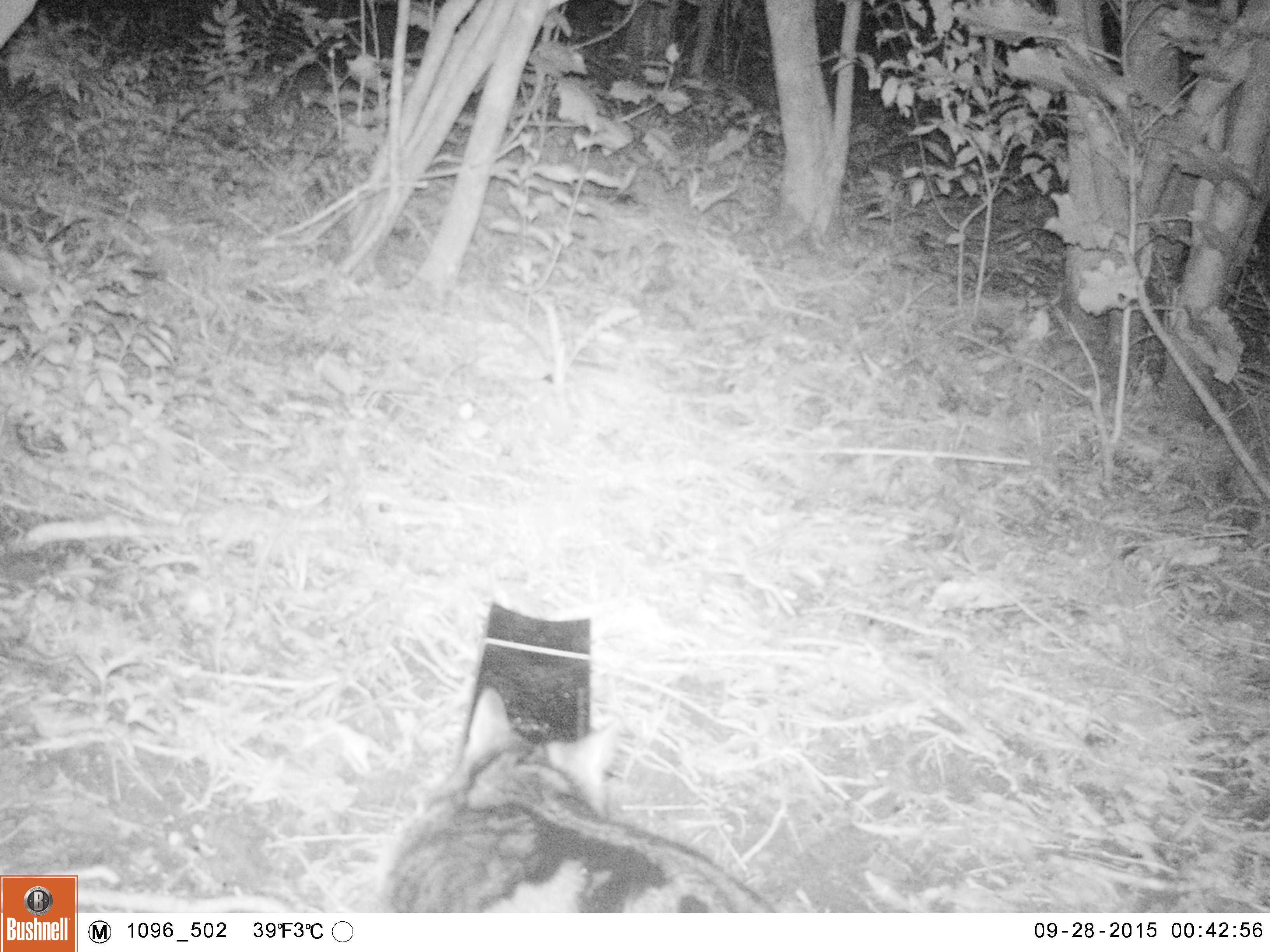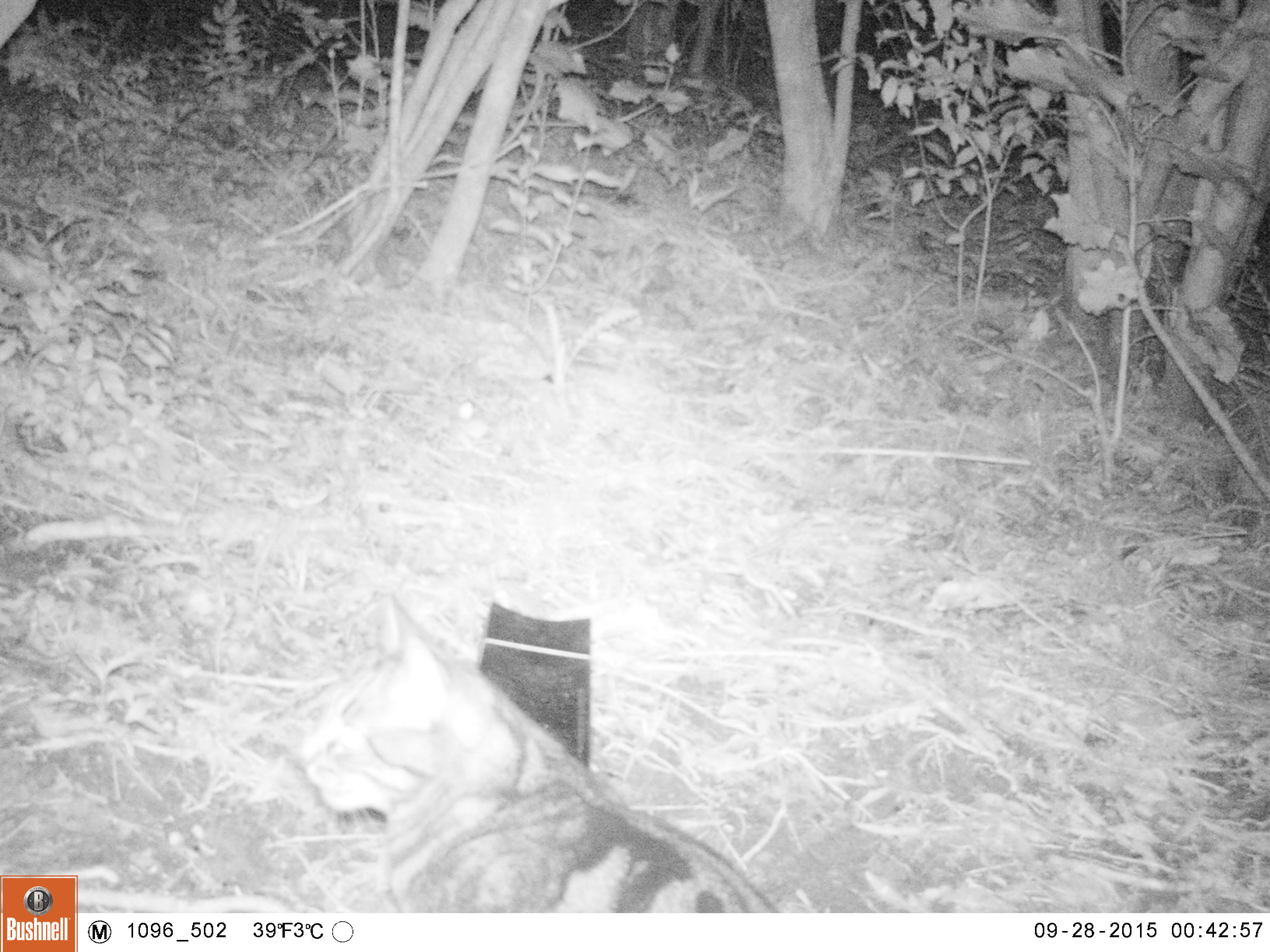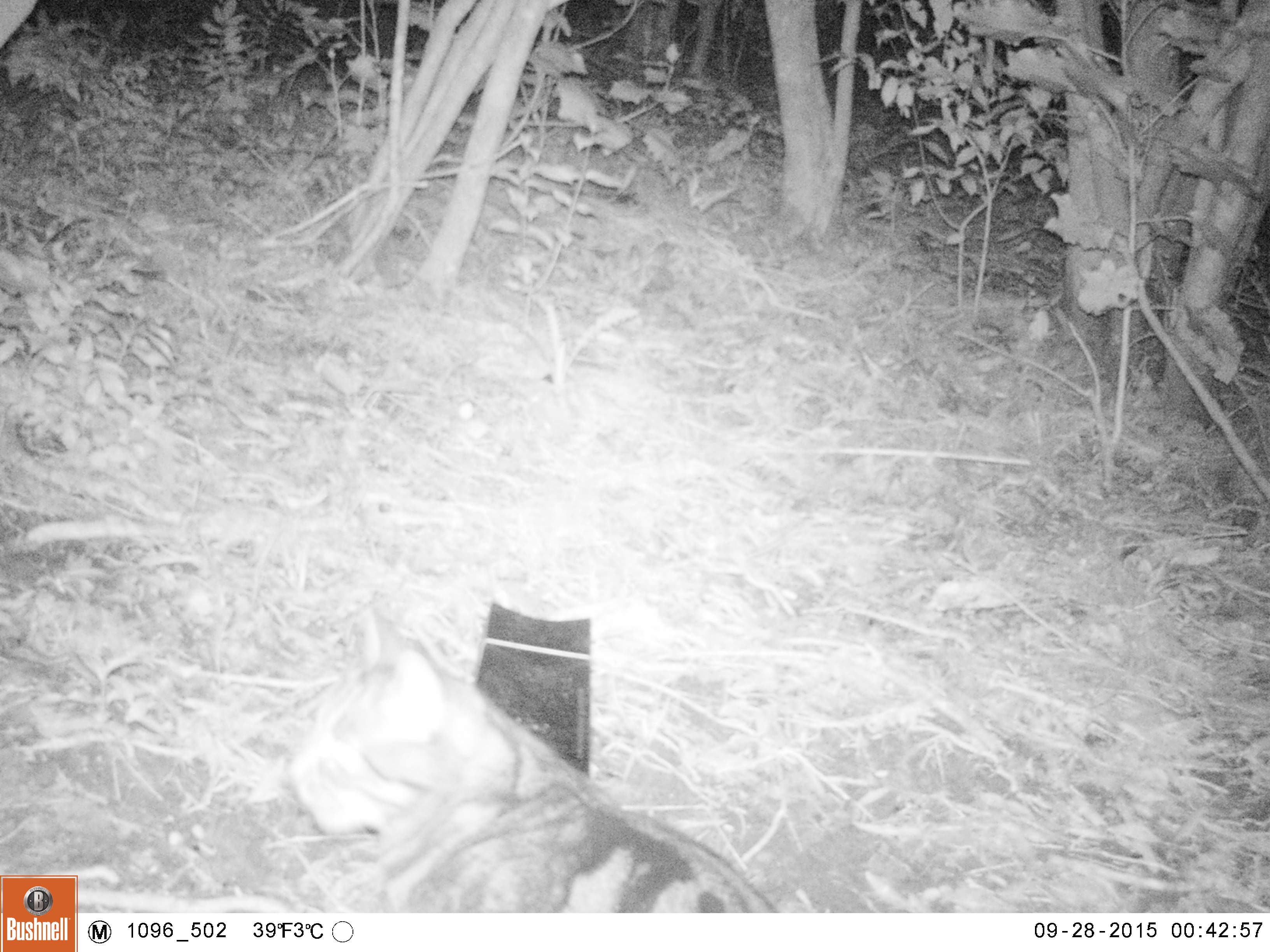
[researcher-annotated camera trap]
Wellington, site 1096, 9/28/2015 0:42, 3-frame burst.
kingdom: Animalia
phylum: Chordata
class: Mammalia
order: Carnivora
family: Felidae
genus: Felis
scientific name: Felis catus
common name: cat